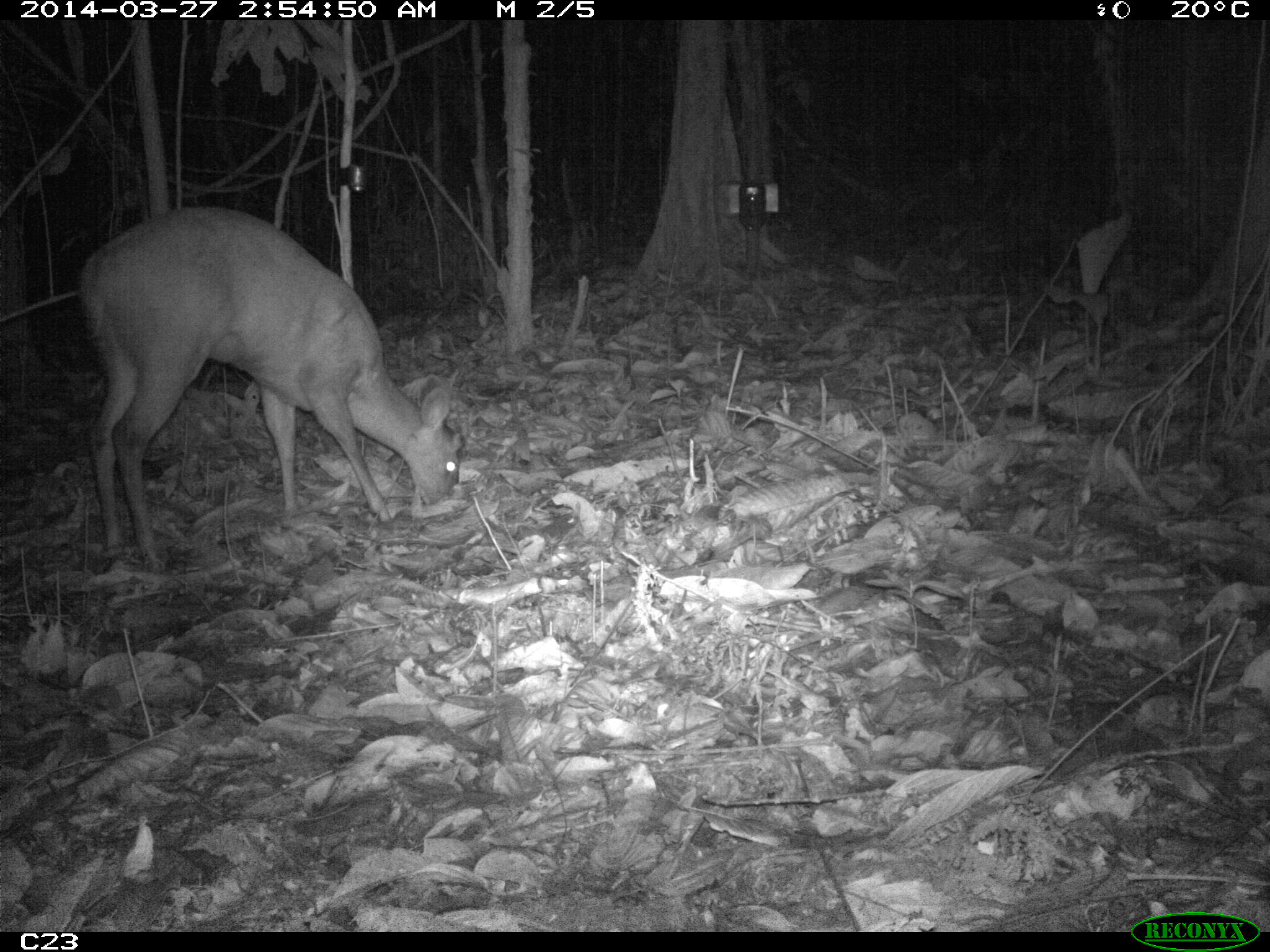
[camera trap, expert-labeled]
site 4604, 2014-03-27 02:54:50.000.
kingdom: Animalia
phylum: Chordata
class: Mammalia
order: Artiodactyla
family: Cervidae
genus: Mazama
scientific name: Mazama americana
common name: red brocket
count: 1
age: adult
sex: female